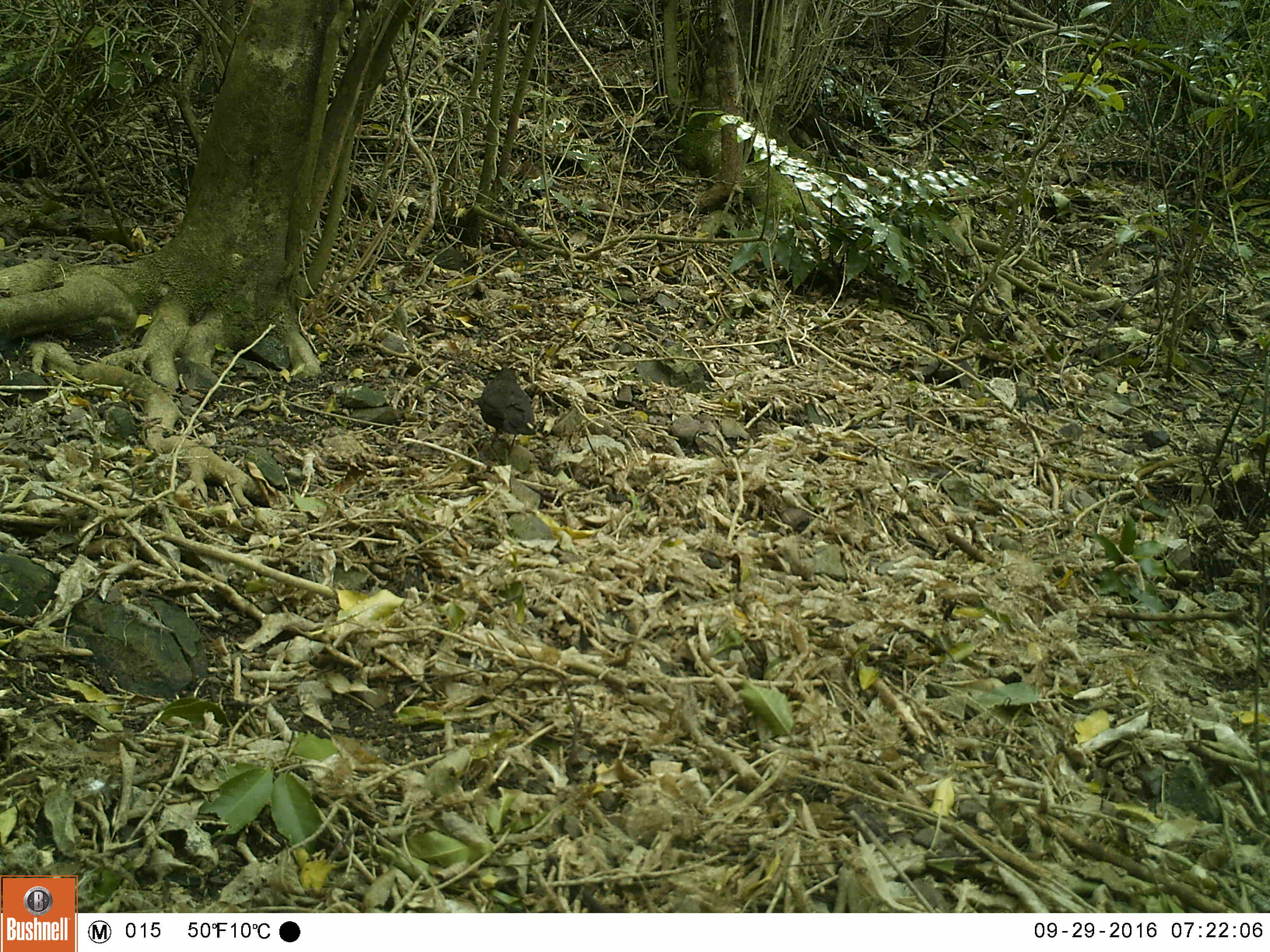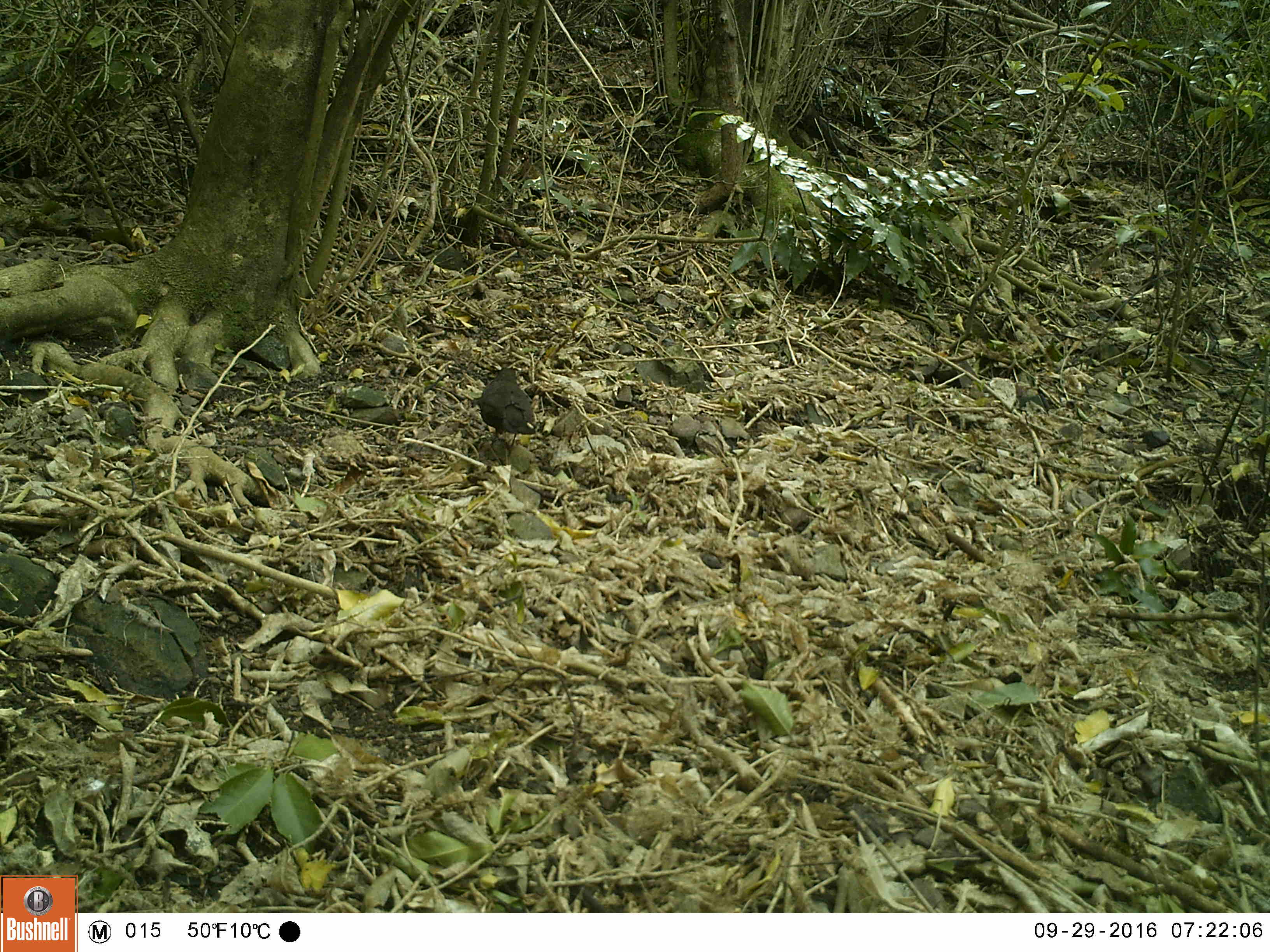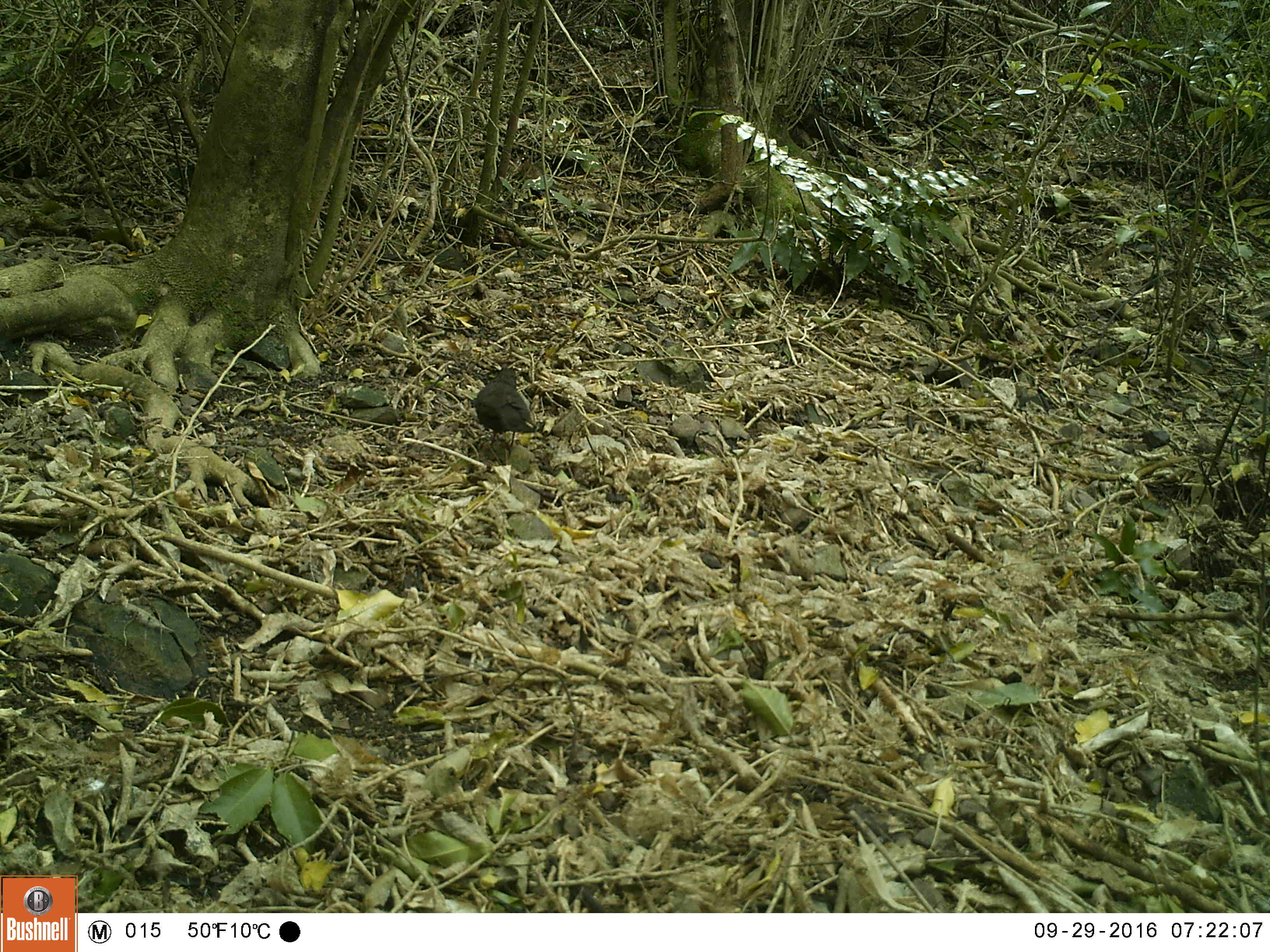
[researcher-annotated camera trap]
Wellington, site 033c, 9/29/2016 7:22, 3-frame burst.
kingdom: Animalia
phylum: Chordata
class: Aves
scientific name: Aves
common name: bird